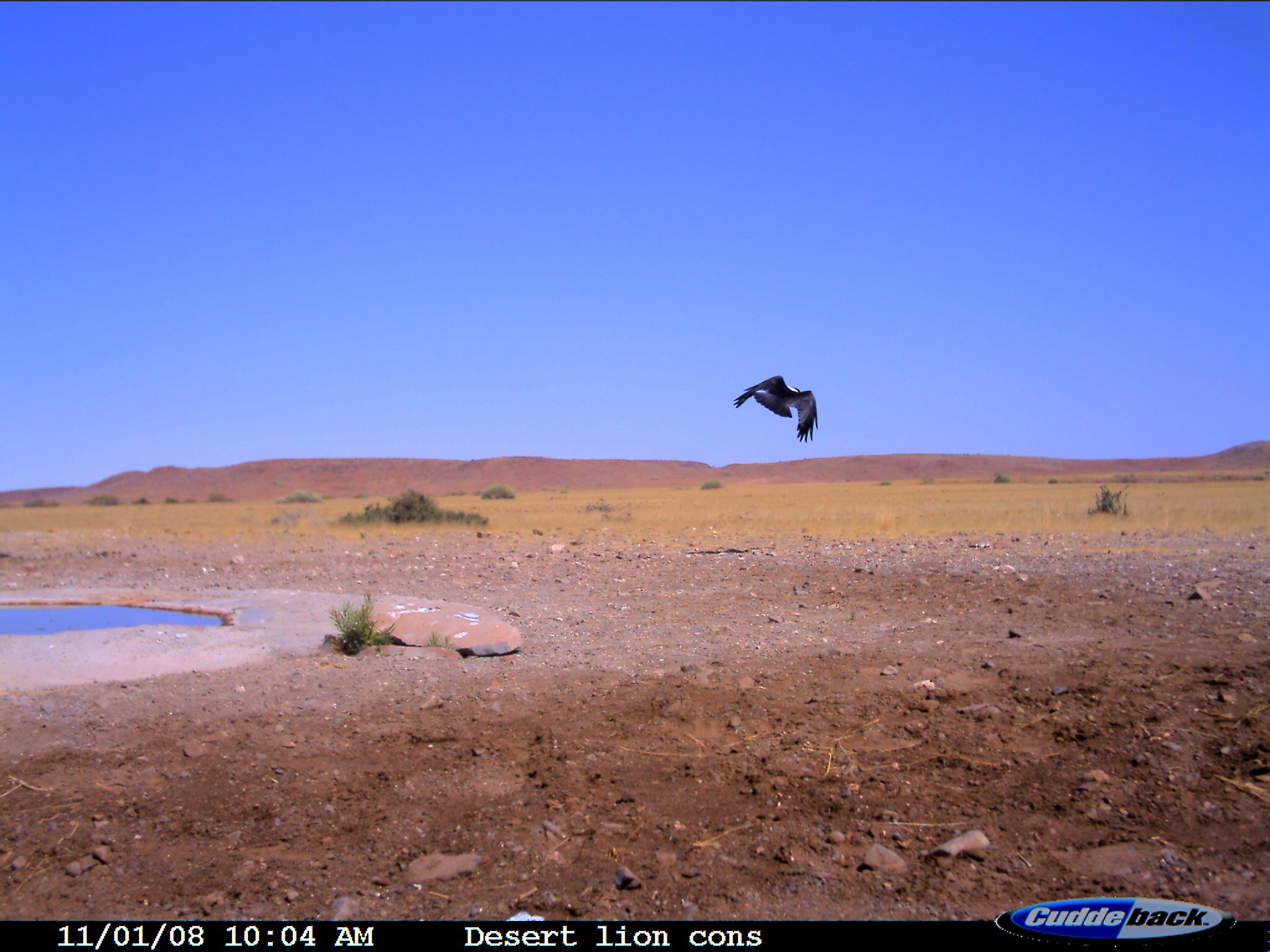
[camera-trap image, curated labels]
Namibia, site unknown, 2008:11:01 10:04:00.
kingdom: Animalia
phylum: Chordata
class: Aves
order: Passeriformes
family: Corvidae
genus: Corvus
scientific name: Corvus albus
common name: pied crow